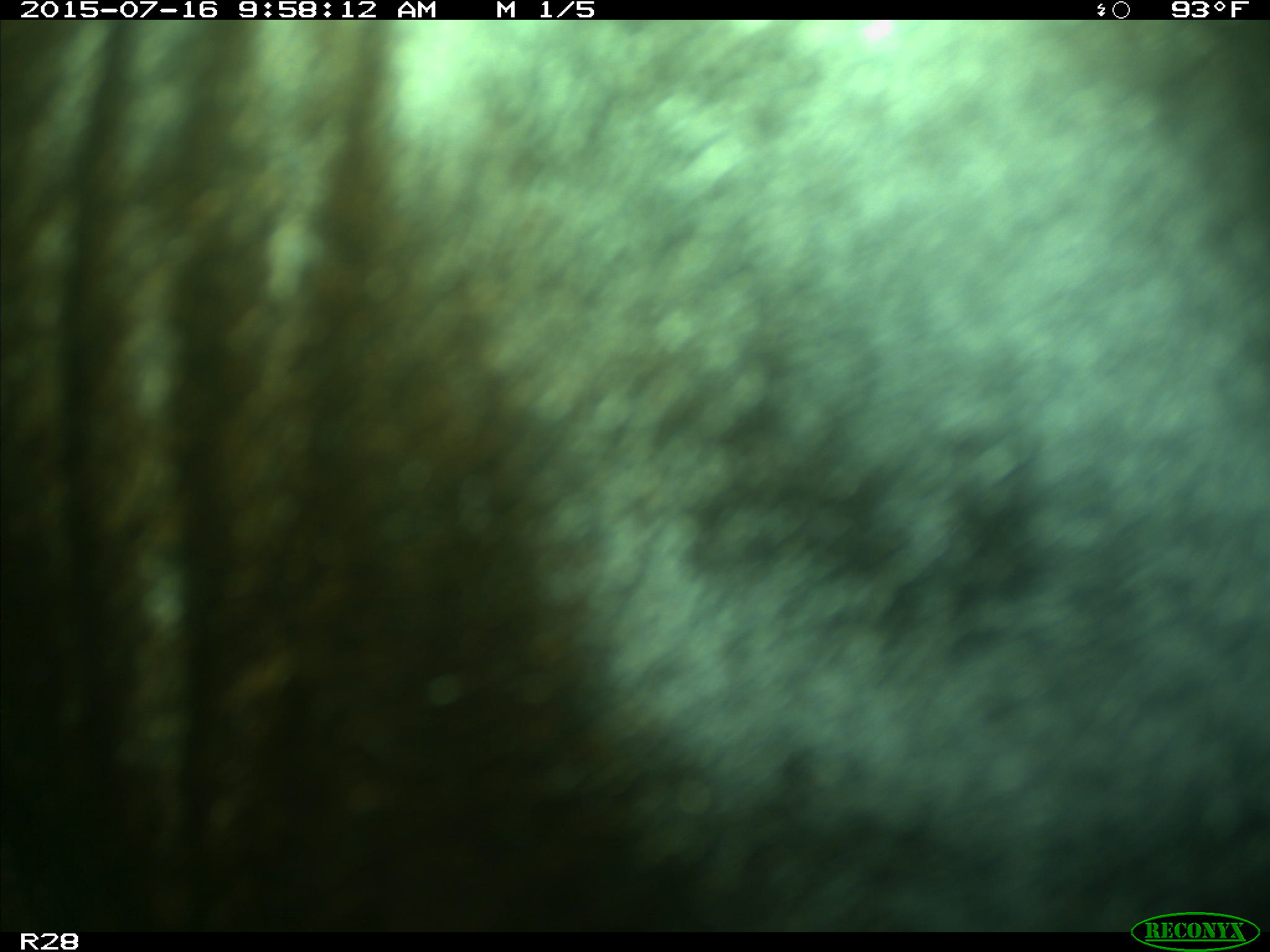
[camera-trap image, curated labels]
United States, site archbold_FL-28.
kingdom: Animalia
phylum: Chordata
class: Mammalia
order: Artiodactyla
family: Bovidae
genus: Bos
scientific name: Bos taurus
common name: domestic cow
Bos taurus (domestic cow).